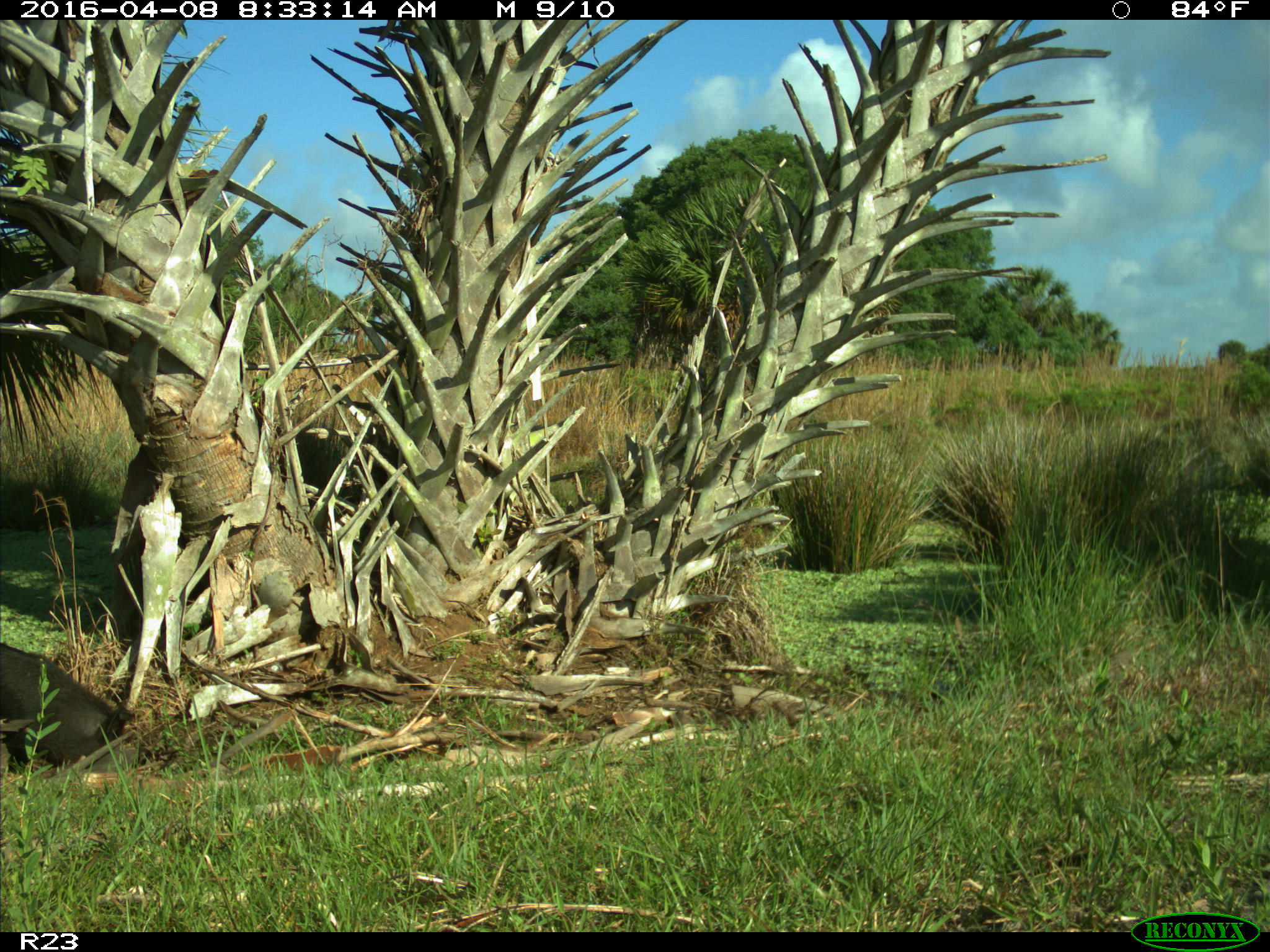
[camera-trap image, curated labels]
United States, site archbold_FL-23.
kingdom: Animalia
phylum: Chordata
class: Mammalia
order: Artiodactyla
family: Suidae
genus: Sus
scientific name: Sus scrofa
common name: wild boar